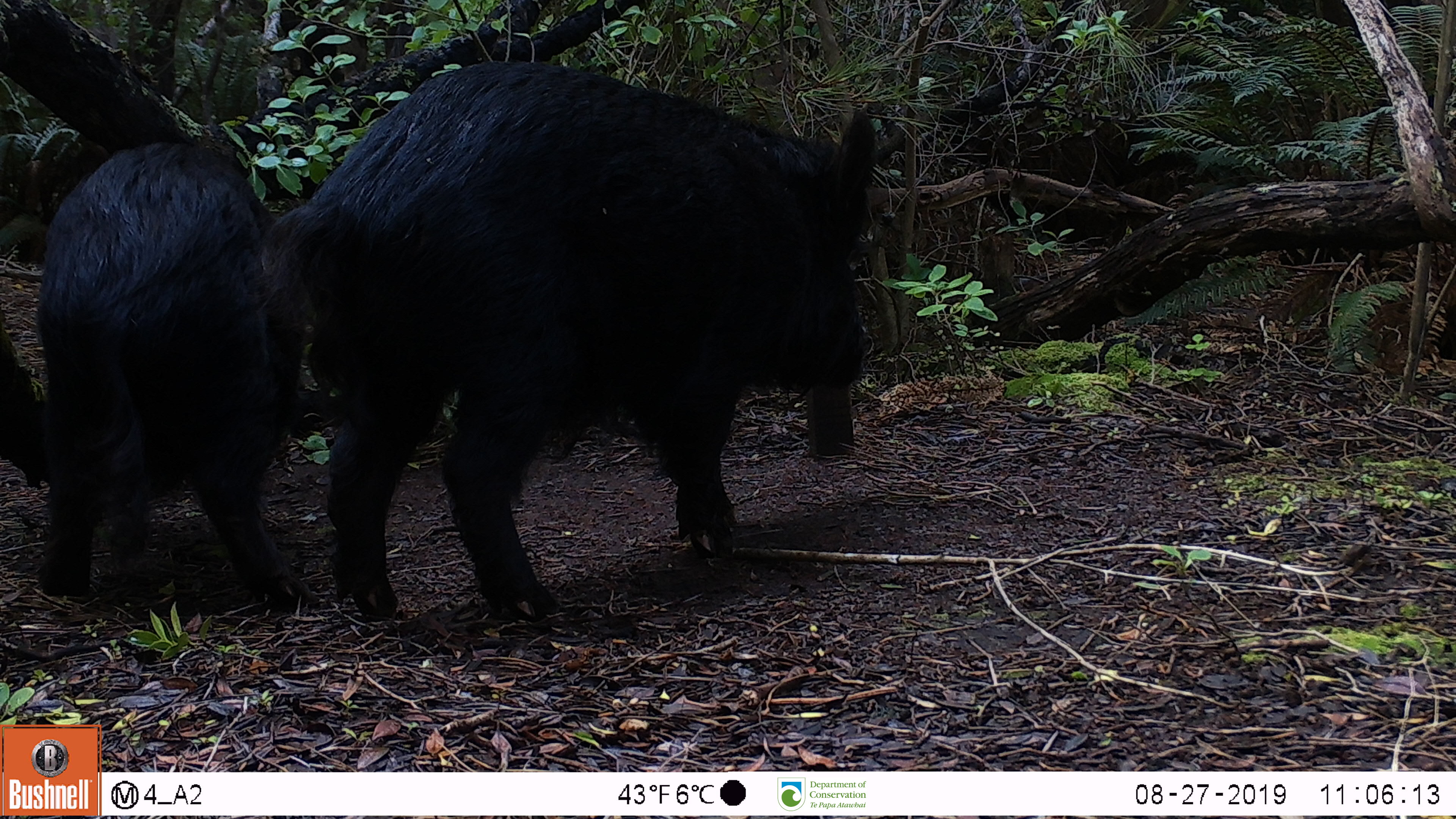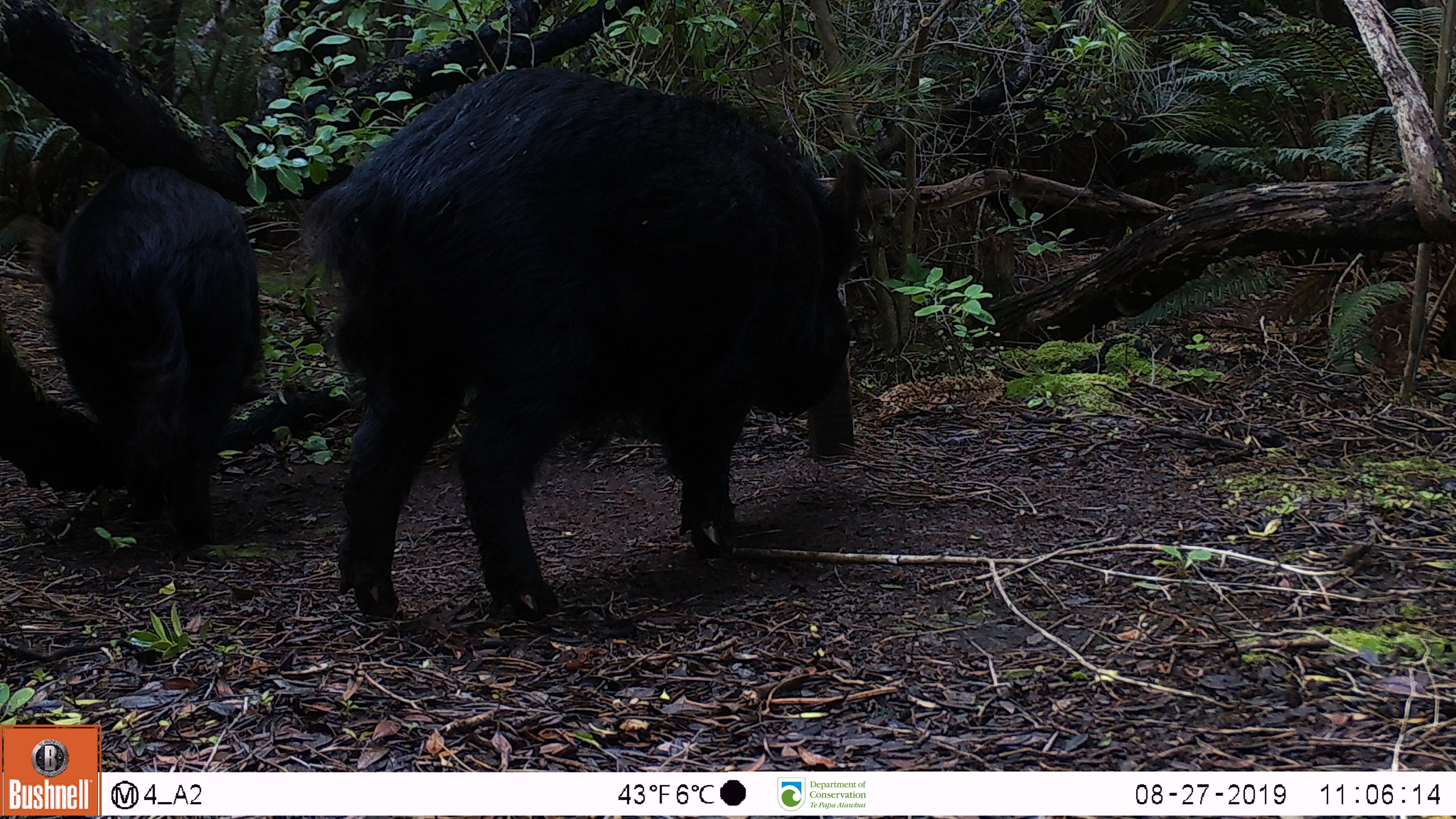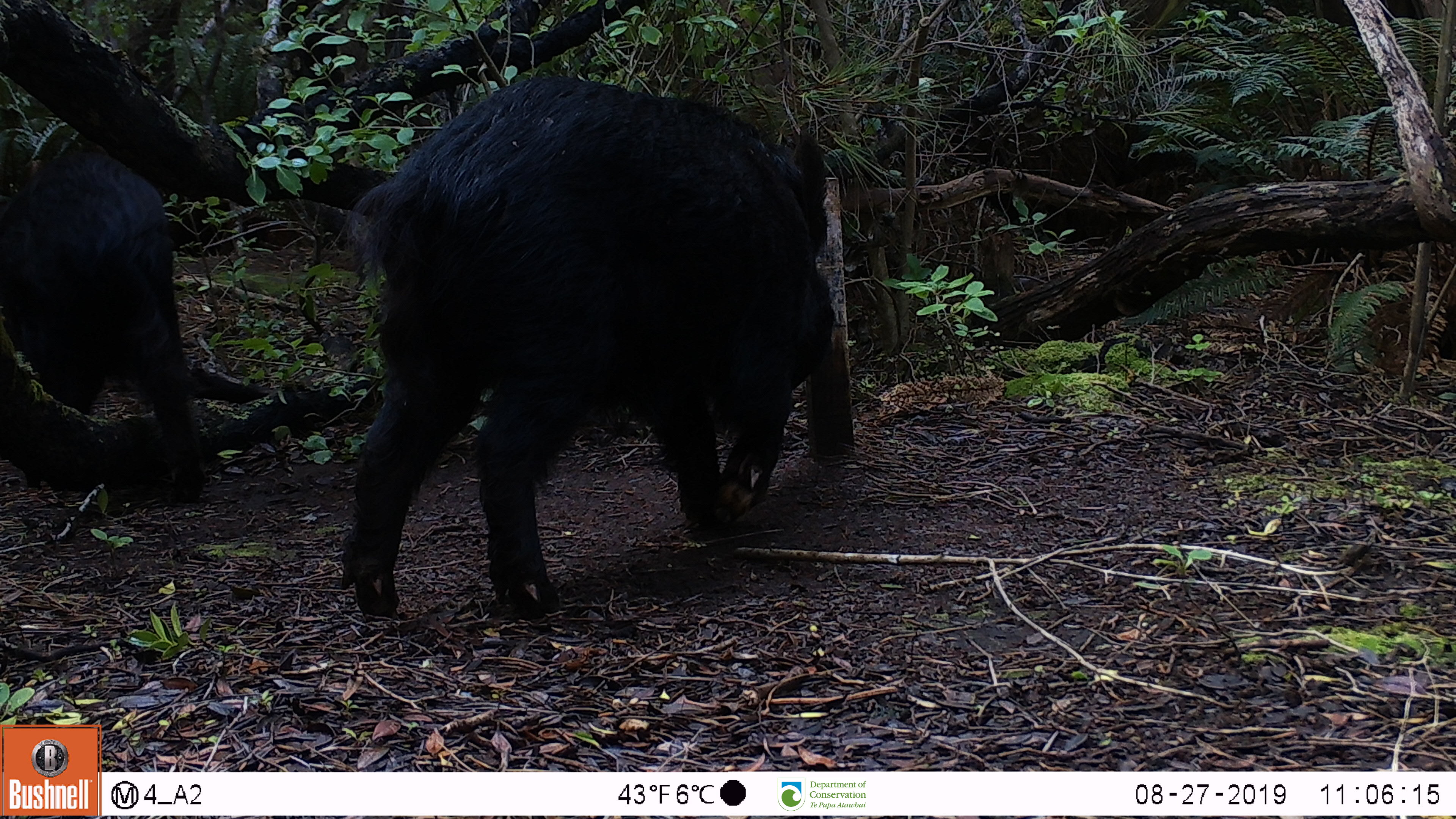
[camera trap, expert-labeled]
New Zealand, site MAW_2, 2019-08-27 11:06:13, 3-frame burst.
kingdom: Animalia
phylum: Chordata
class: Mammalia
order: Artiodactyla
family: Suidae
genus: Sus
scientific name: Sus scrofa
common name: pig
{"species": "pig (Sus scrofa)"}